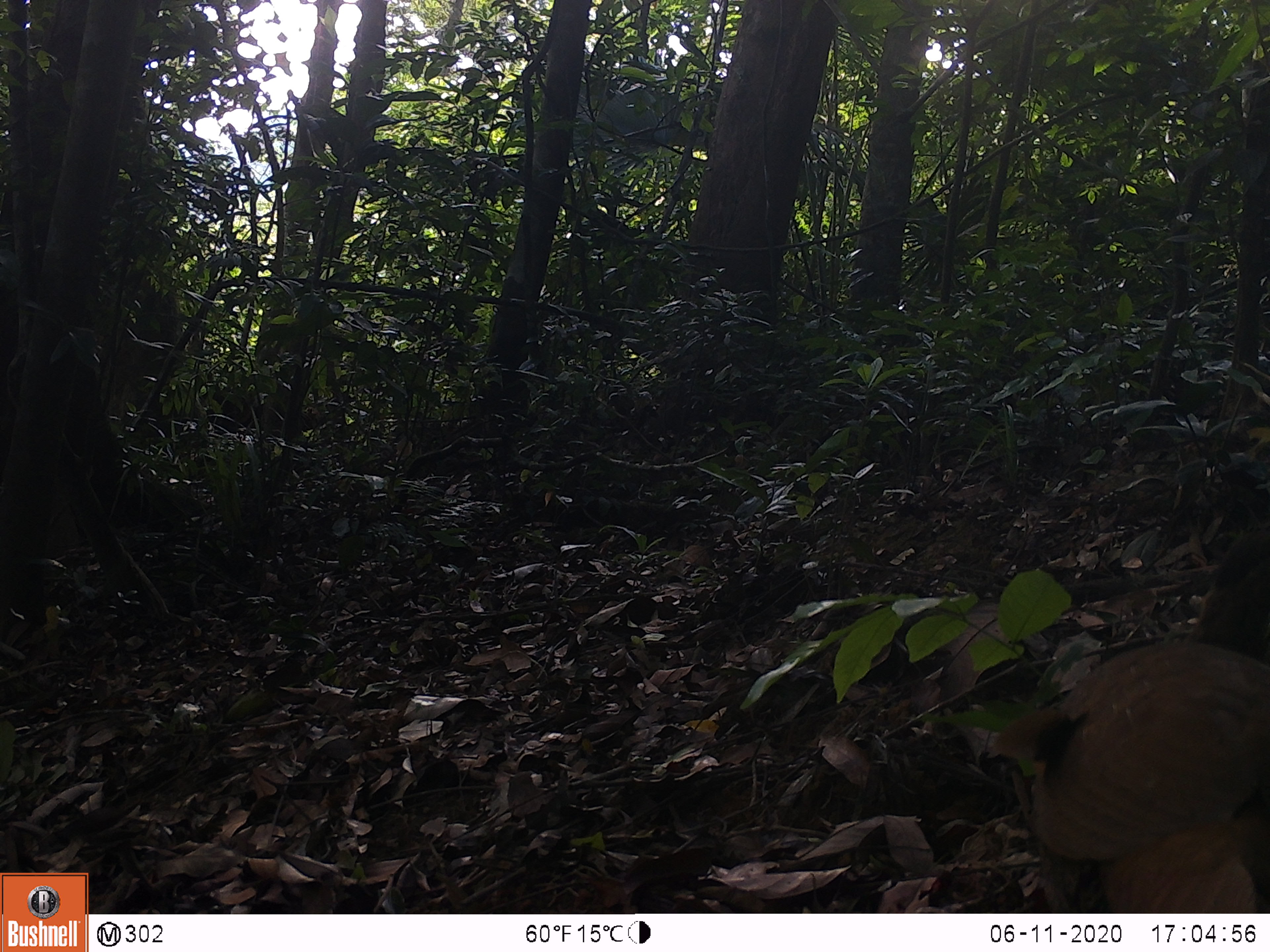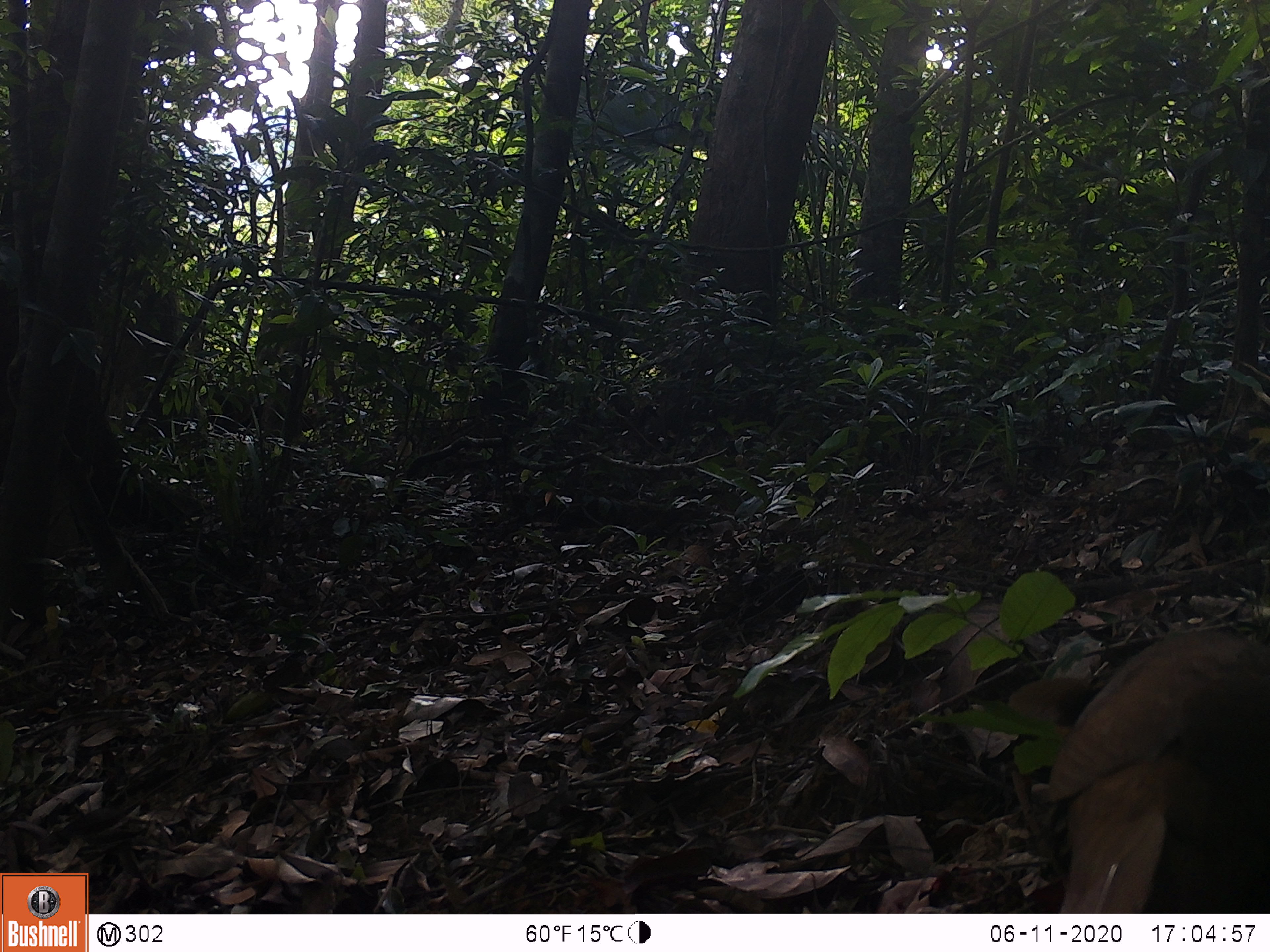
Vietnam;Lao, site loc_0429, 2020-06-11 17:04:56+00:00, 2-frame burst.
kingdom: Animalia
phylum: Chordata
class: Aves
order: Galliformes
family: Phasianidae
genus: Lophura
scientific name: Lophura nycthemera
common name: silver pheasant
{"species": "silver pheasant (Lophura nycthemera)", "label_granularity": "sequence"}